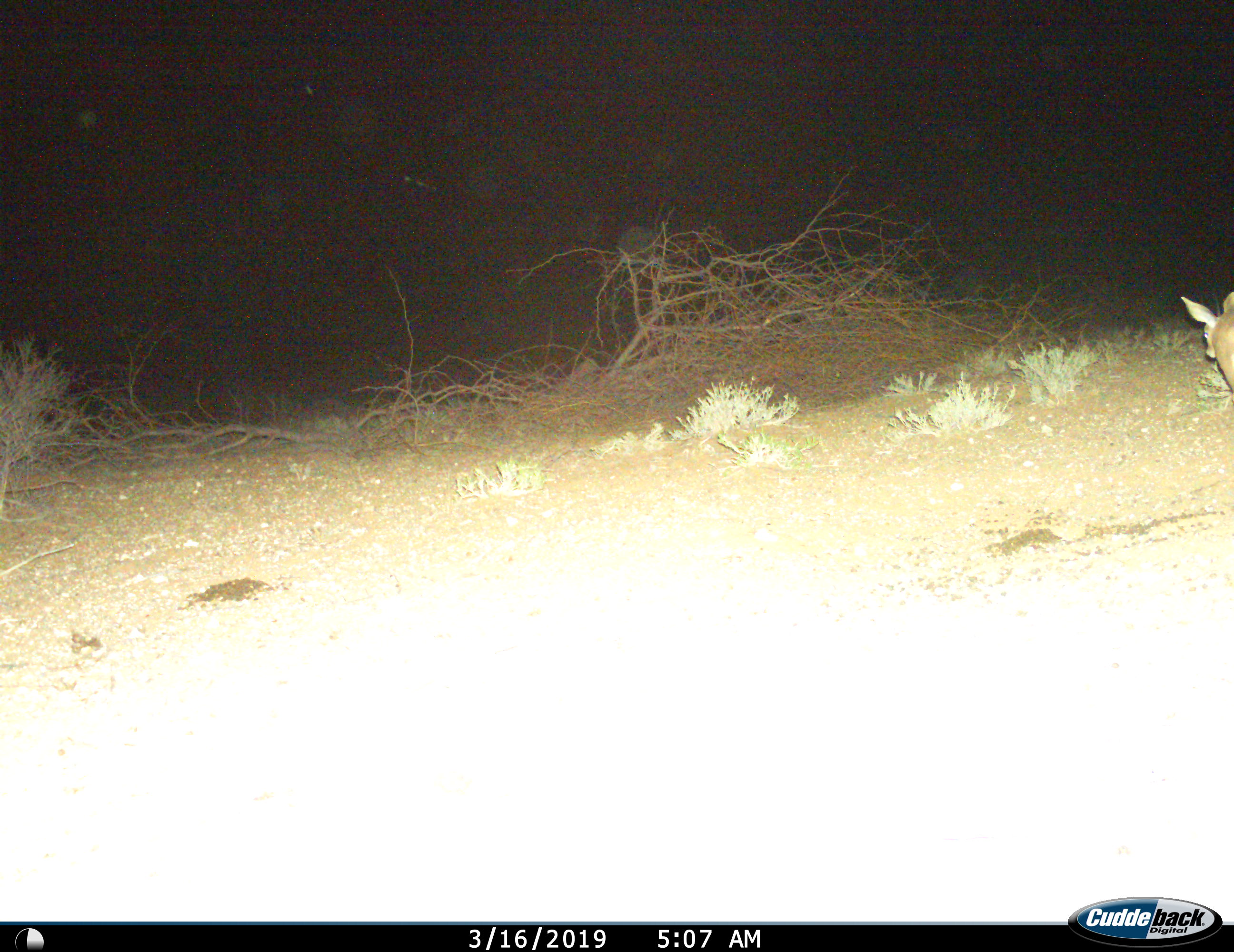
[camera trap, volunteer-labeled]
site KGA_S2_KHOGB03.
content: unidentified animal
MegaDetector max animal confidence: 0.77